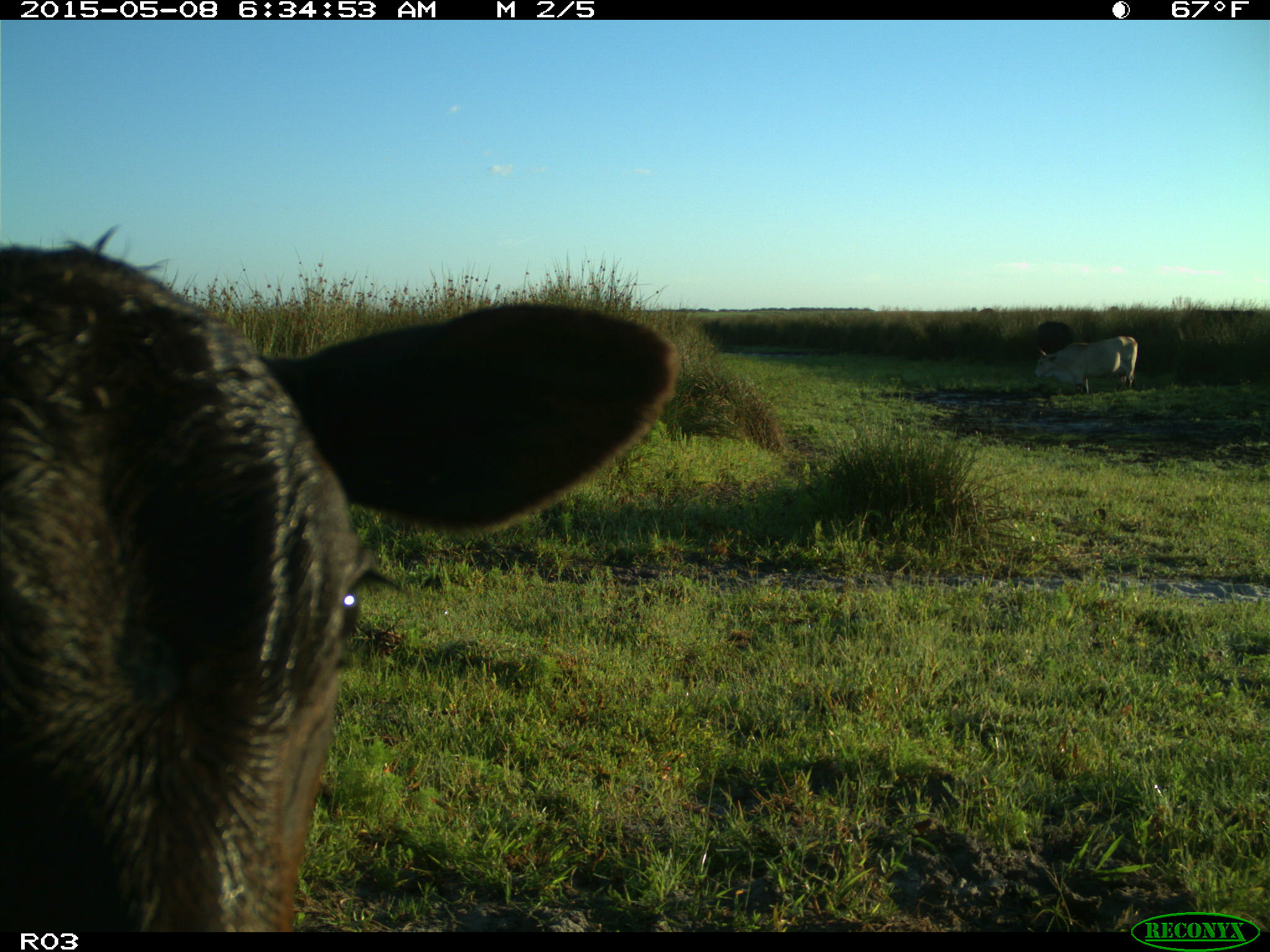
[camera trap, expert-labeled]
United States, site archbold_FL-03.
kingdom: Animalia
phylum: Chordata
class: Mammalia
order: Artiodactyla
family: Bovidae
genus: Bos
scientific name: Bos taurus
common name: domestic cow